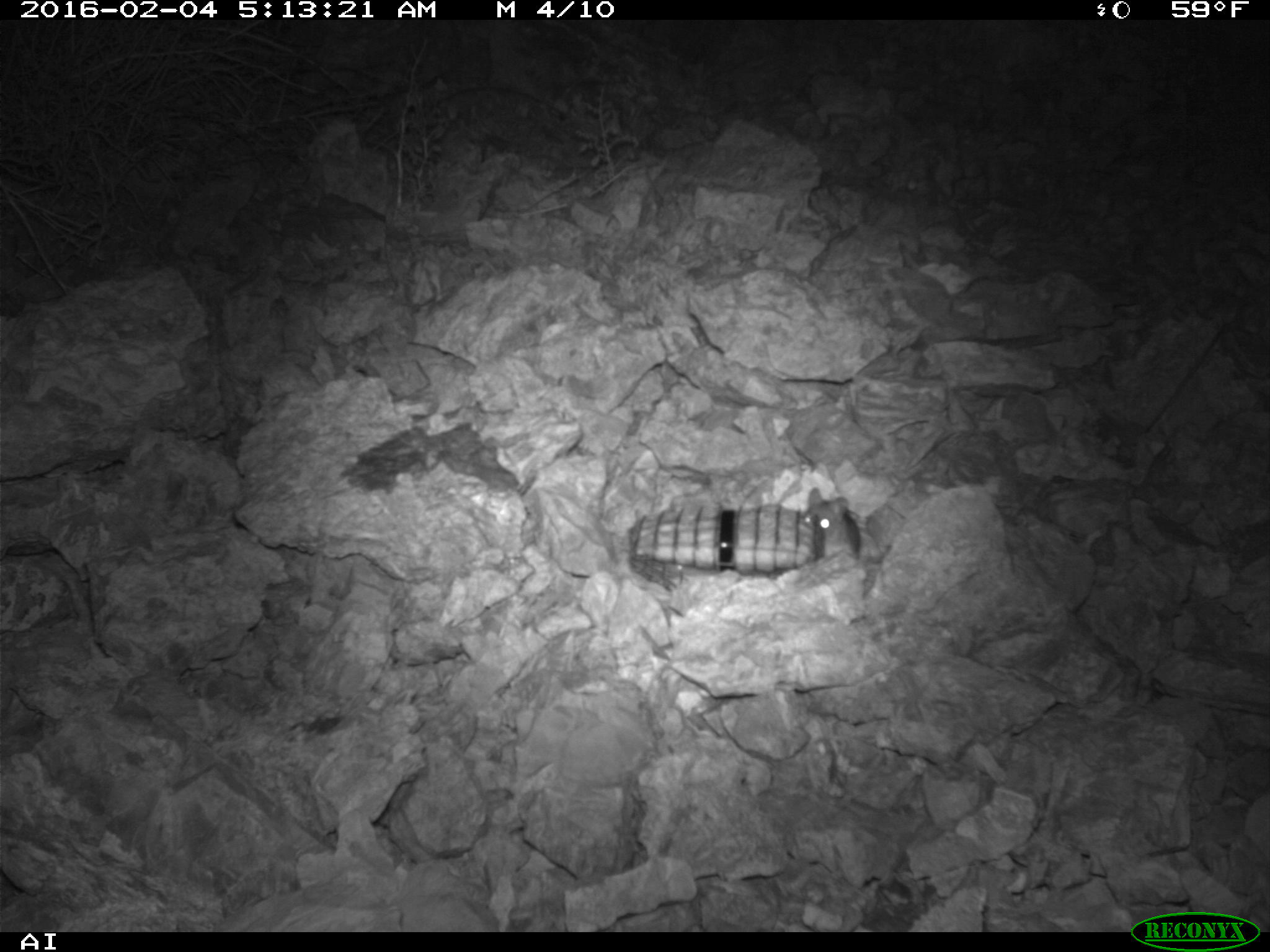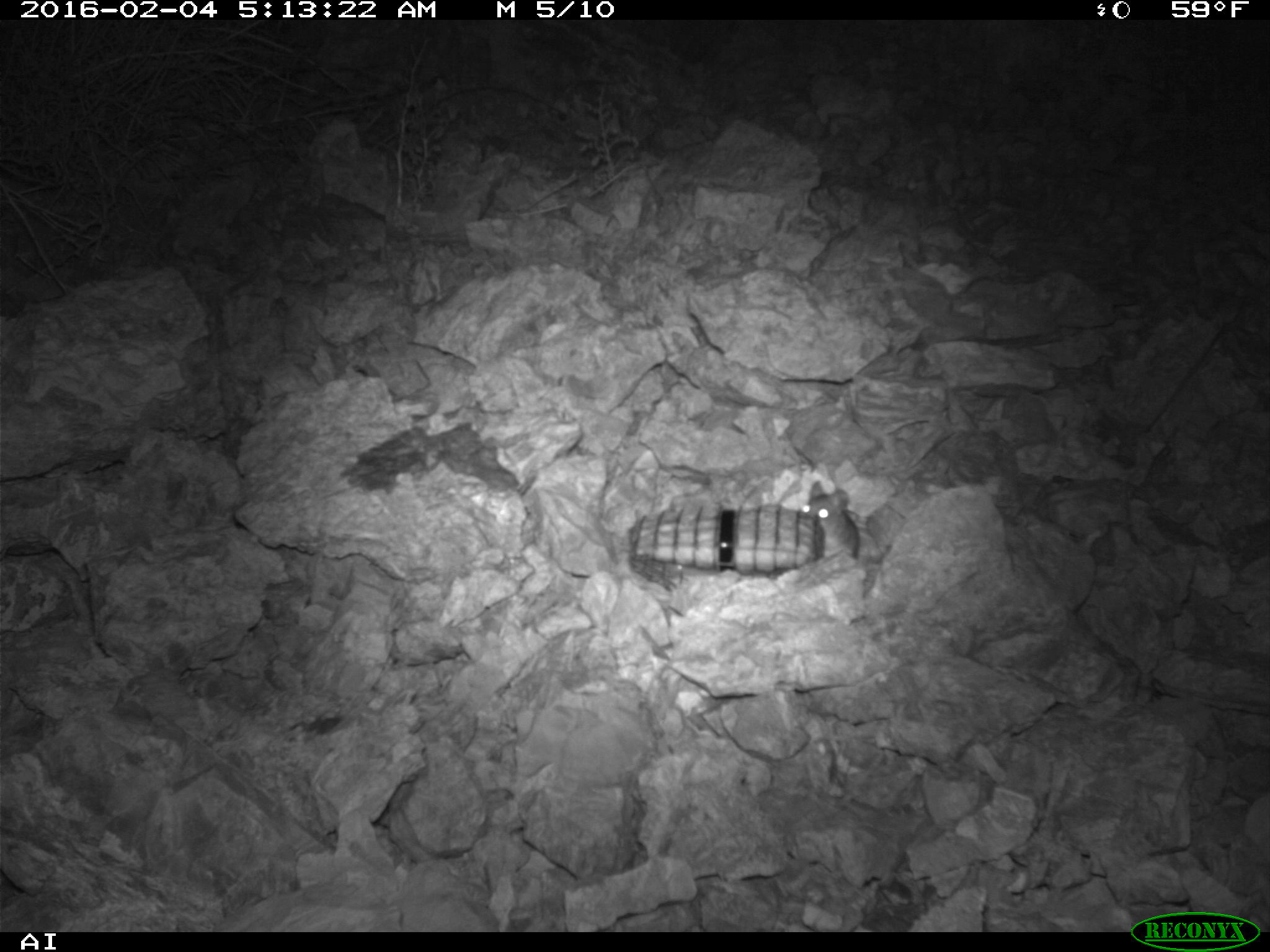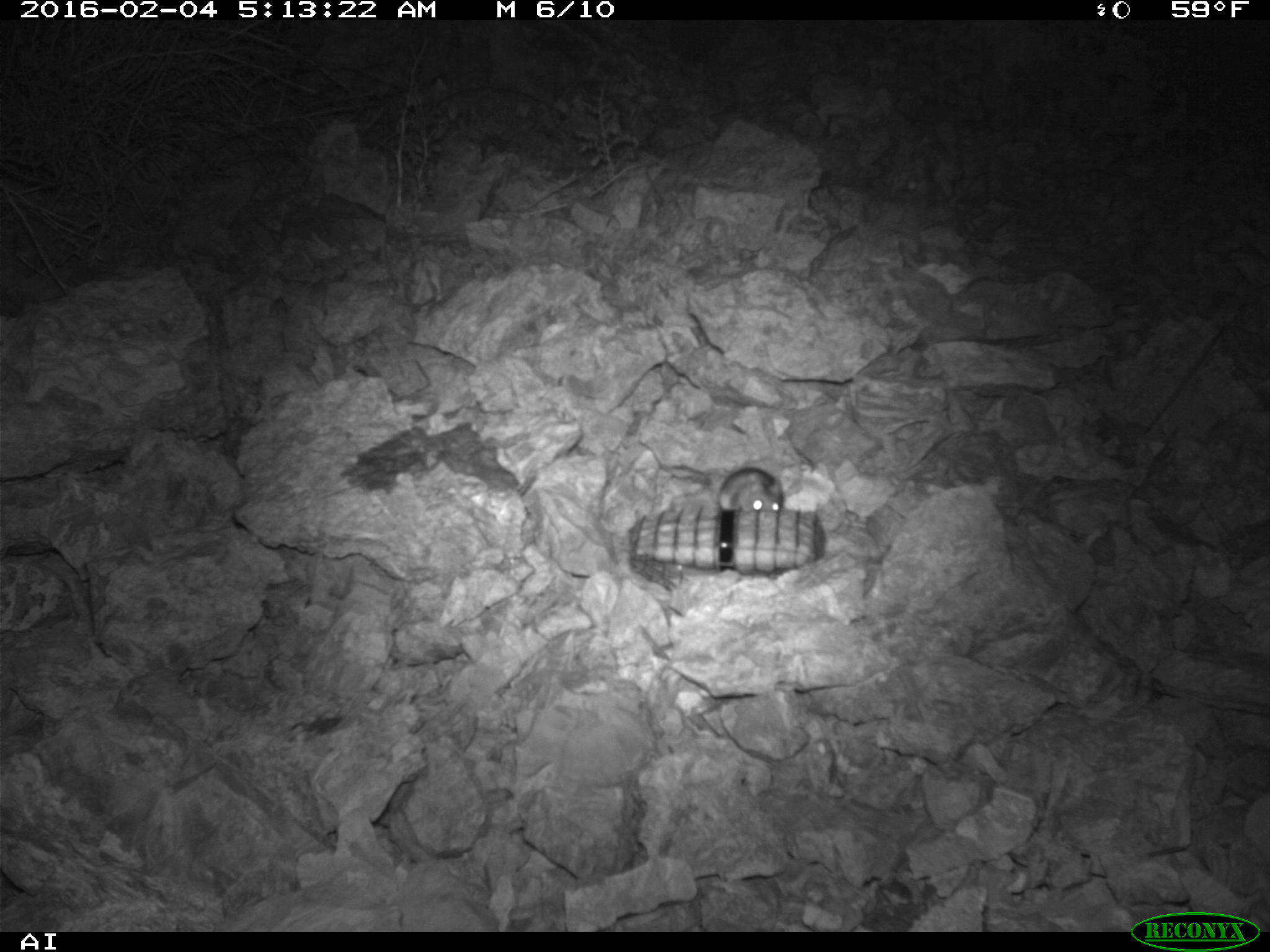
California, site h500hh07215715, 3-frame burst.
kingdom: Animalia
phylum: Chordata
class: Mammalia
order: Rodentia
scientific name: Rodentia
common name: rodent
Rodent (Rodentia).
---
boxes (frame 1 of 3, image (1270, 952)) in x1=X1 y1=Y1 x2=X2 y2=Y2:
rodent: x1=801 y1=487 x2=859 y2=560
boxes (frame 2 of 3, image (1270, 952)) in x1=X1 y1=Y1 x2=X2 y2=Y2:
rodent: x1=802 y1=480 x2=862 y2=555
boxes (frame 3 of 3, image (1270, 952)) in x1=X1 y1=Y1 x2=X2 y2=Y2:
rodent: x1=717 y1=467 x2=784 y2=513